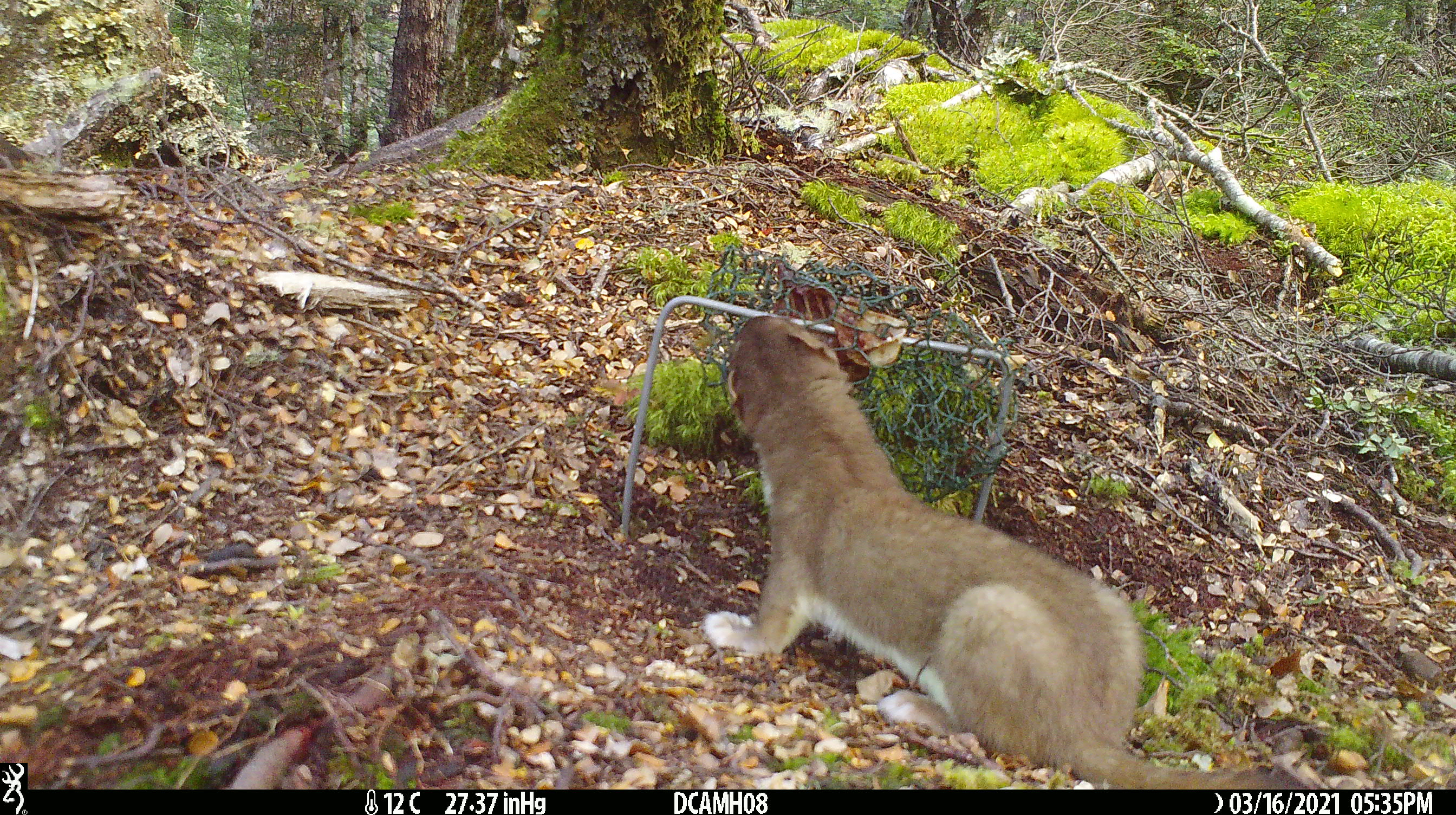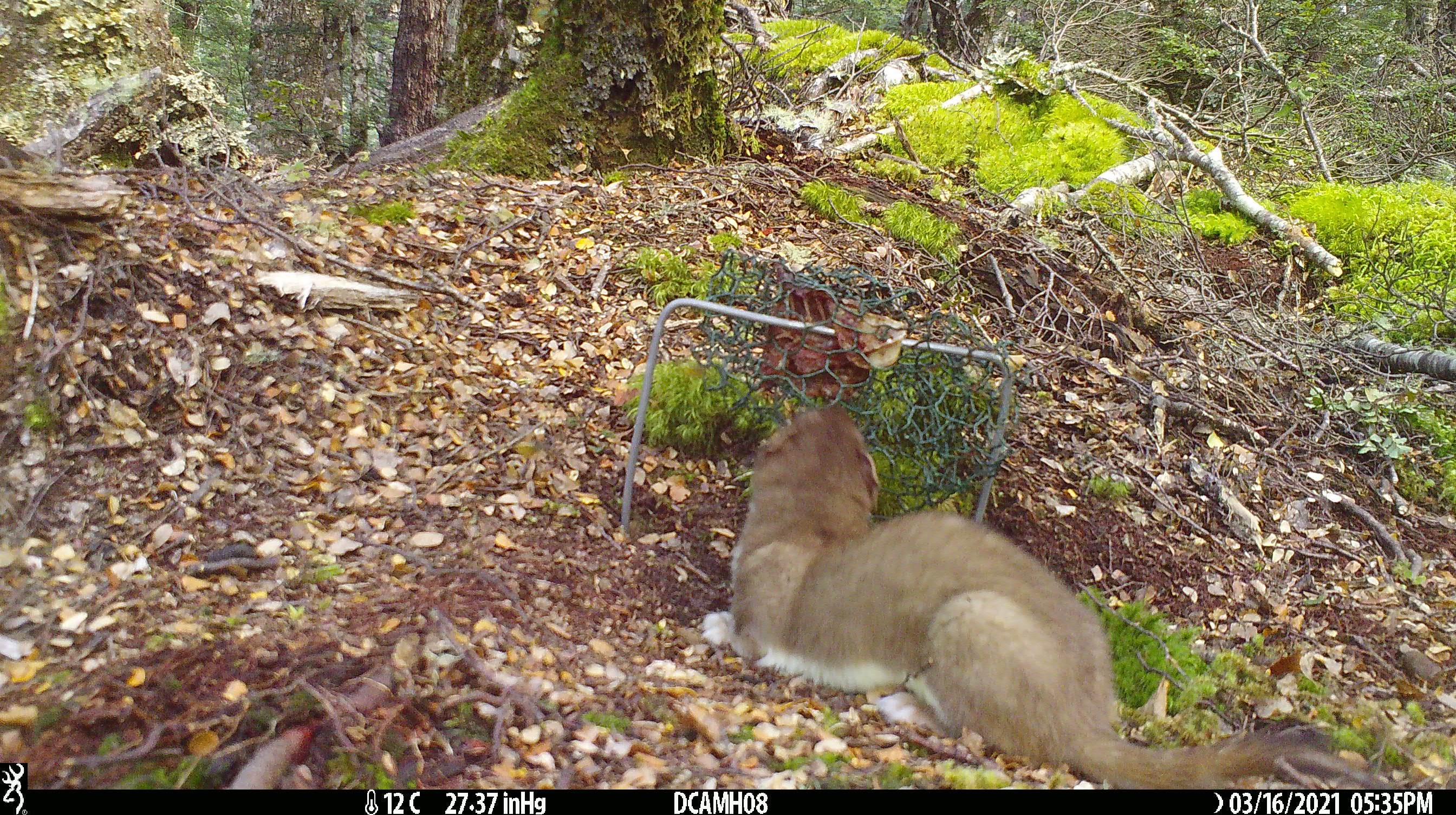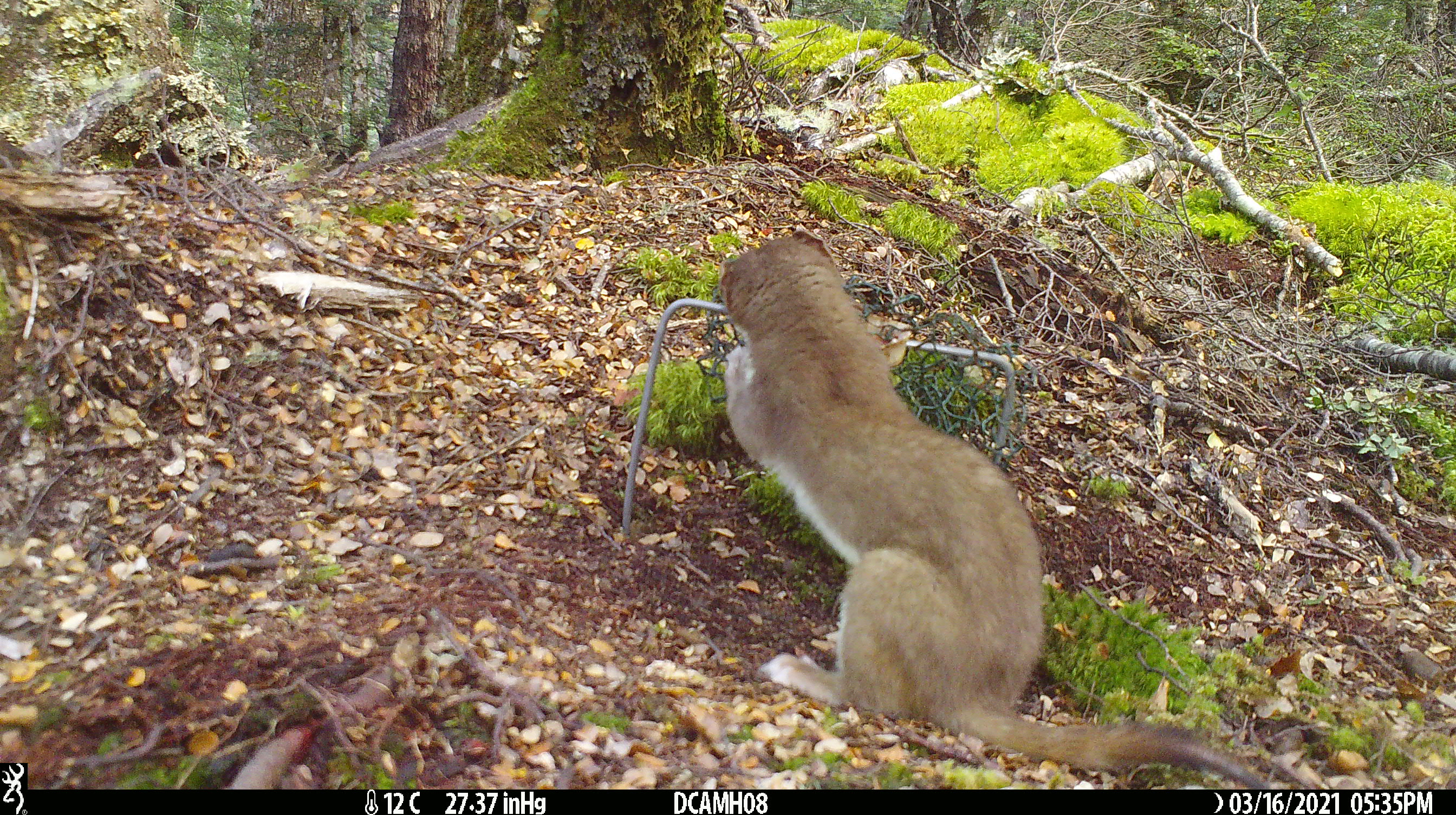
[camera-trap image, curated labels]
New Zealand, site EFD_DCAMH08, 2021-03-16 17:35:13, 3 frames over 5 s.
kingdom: Animalia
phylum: Chordata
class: Mammalia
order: Carnivora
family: Mustelidae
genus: Mustela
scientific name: Mustela erminea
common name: stoat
Stoat (Mustela erminea).